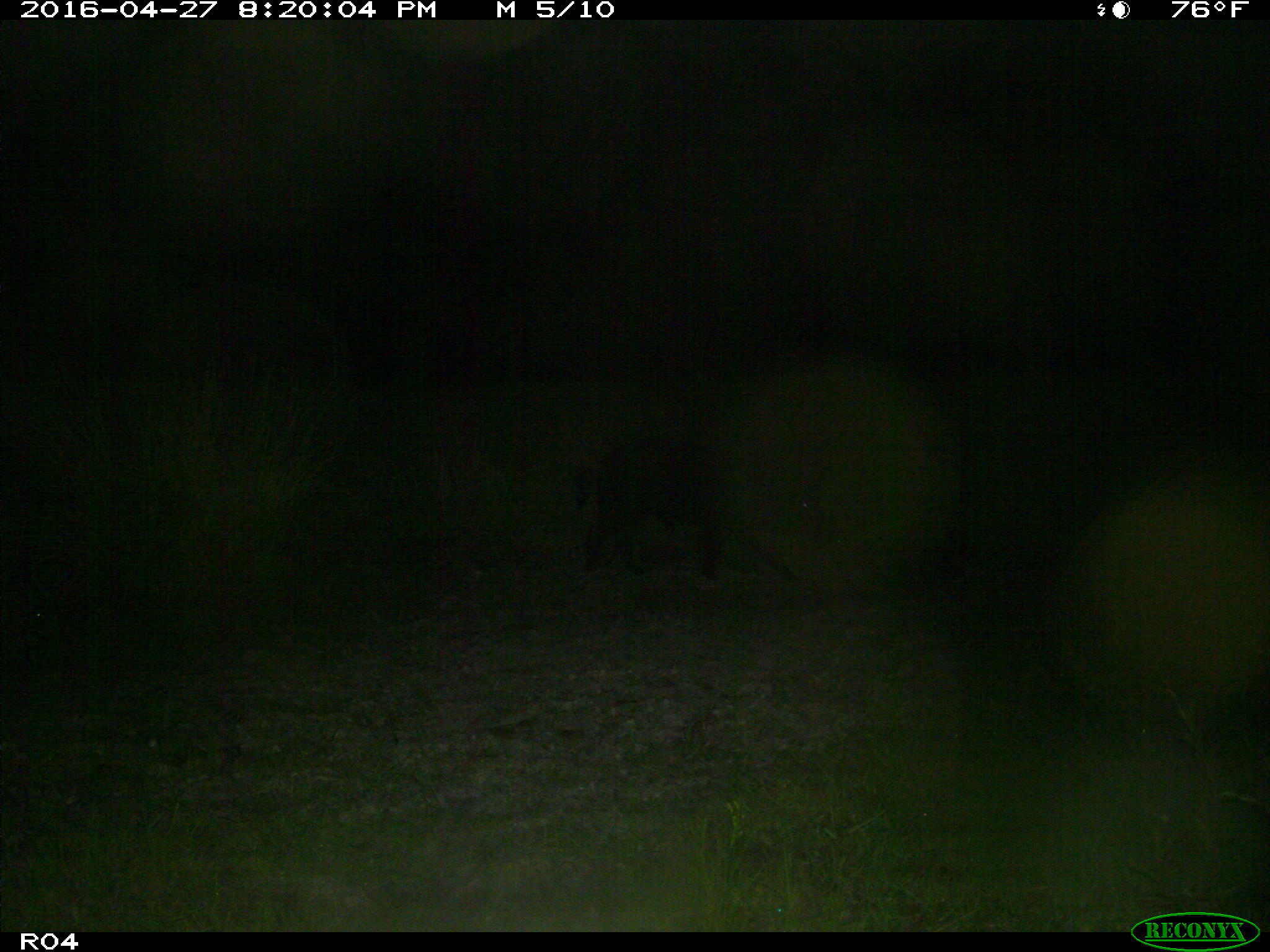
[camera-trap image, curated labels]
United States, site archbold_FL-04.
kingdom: Animalia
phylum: Chordata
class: Mammalia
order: Artiodactyla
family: Suidae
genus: Sus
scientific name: Sus scrofa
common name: wild boar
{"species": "Sus scrofa (wild boar)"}